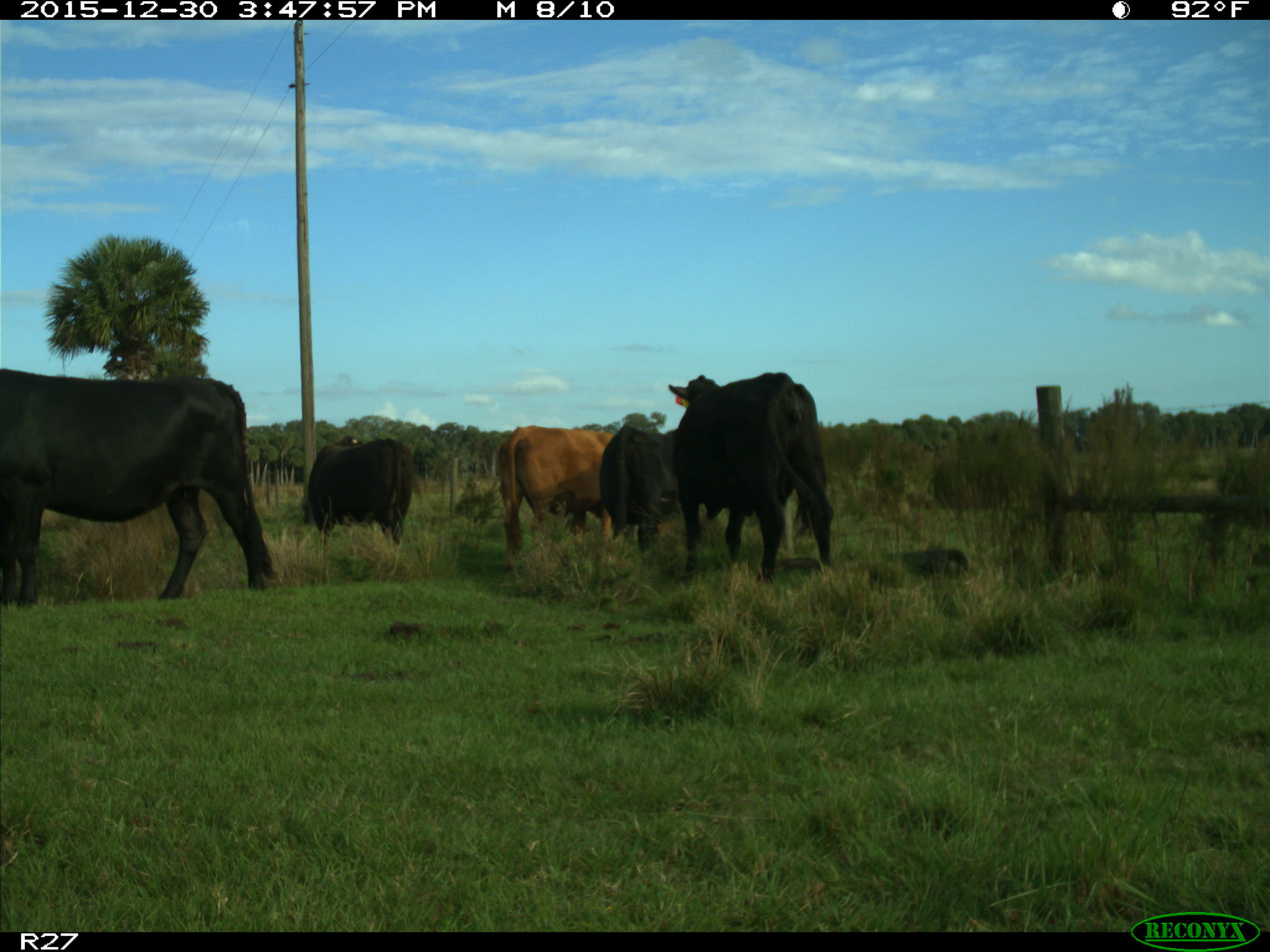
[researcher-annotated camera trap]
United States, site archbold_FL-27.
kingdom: Animalia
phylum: Chordata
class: Mammalia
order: Artiodactyla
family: Bovidae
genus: Bos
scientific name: Bos taurus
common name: domestic cow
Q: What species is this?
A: Bos taurus (domestic cow).